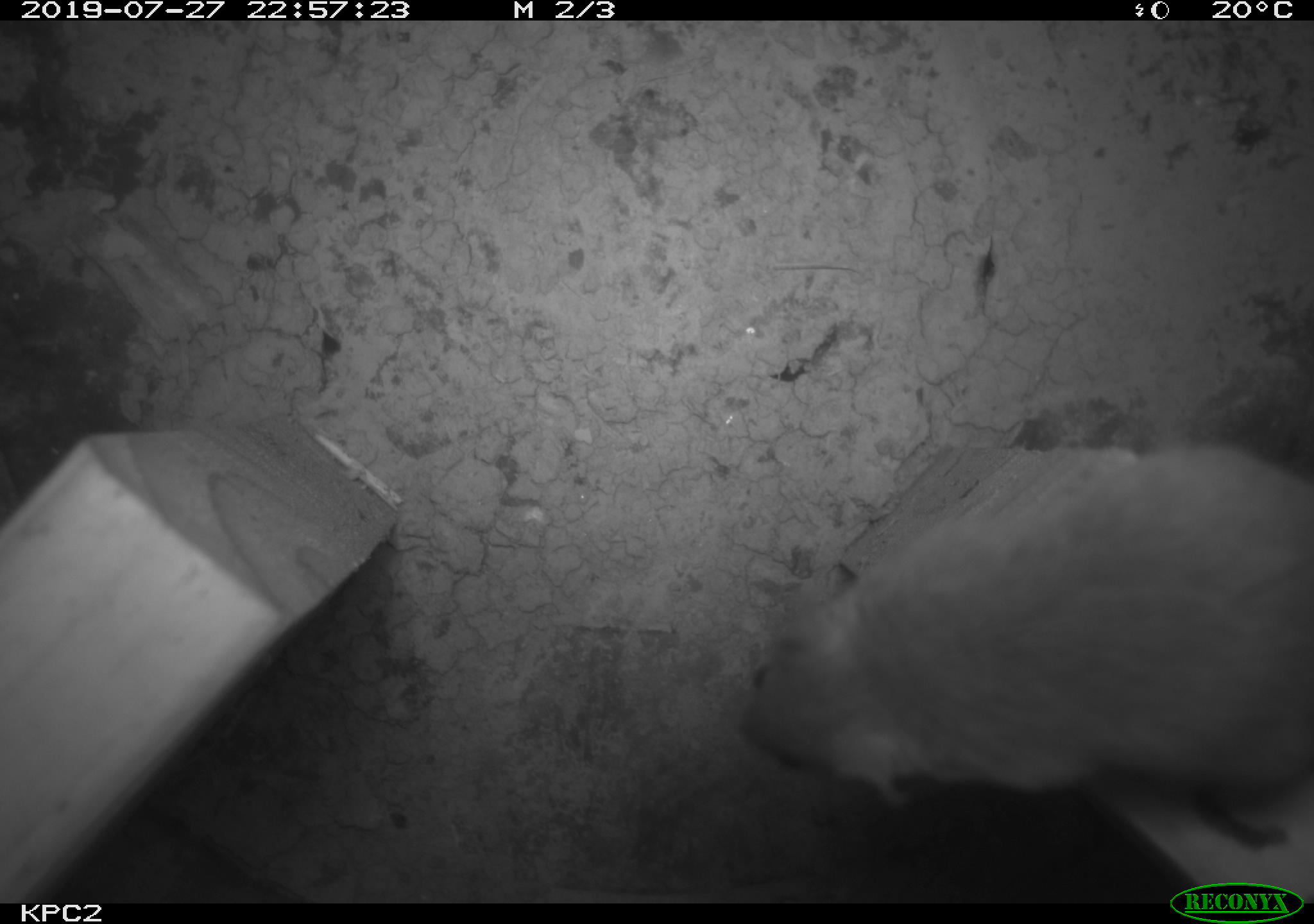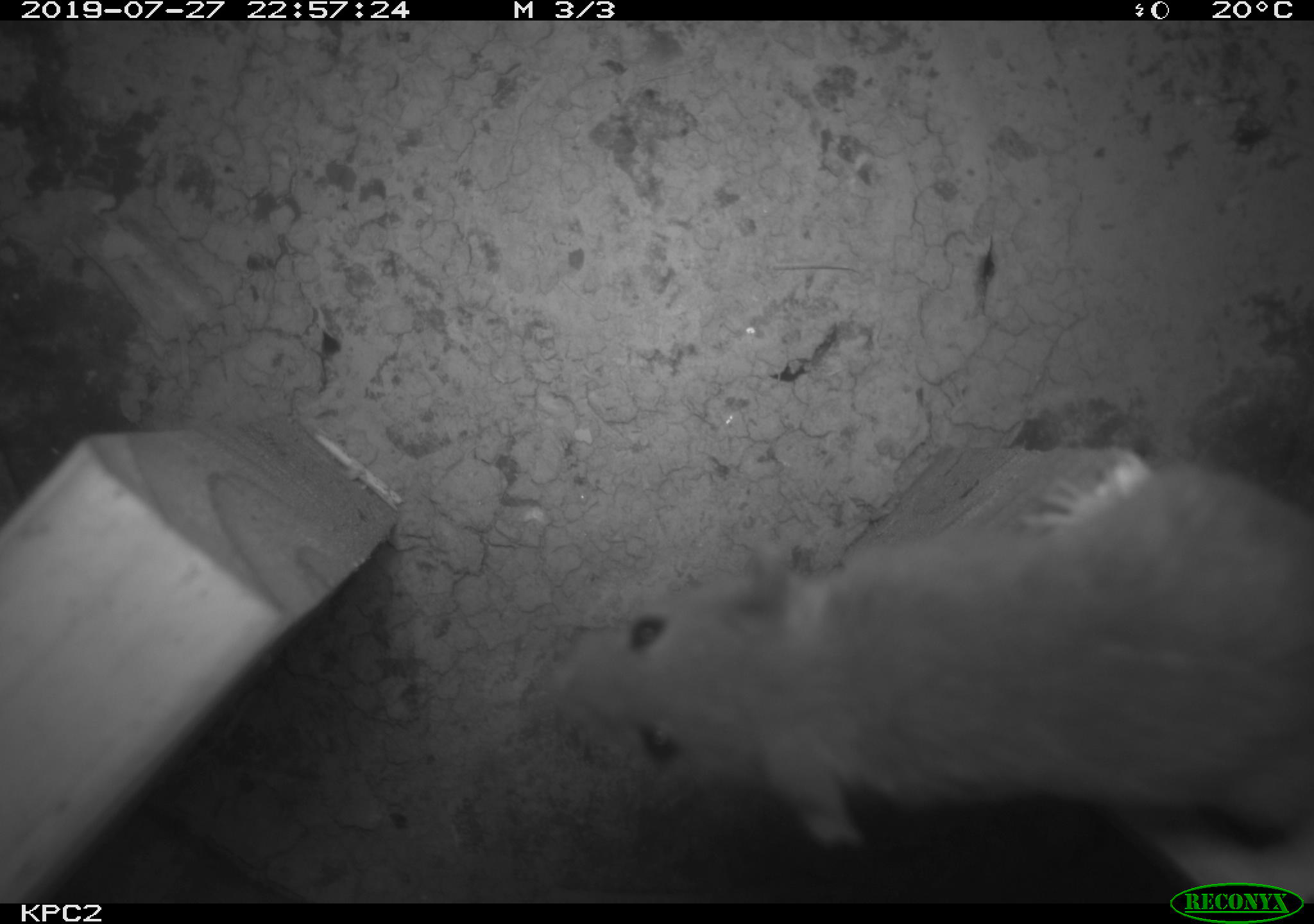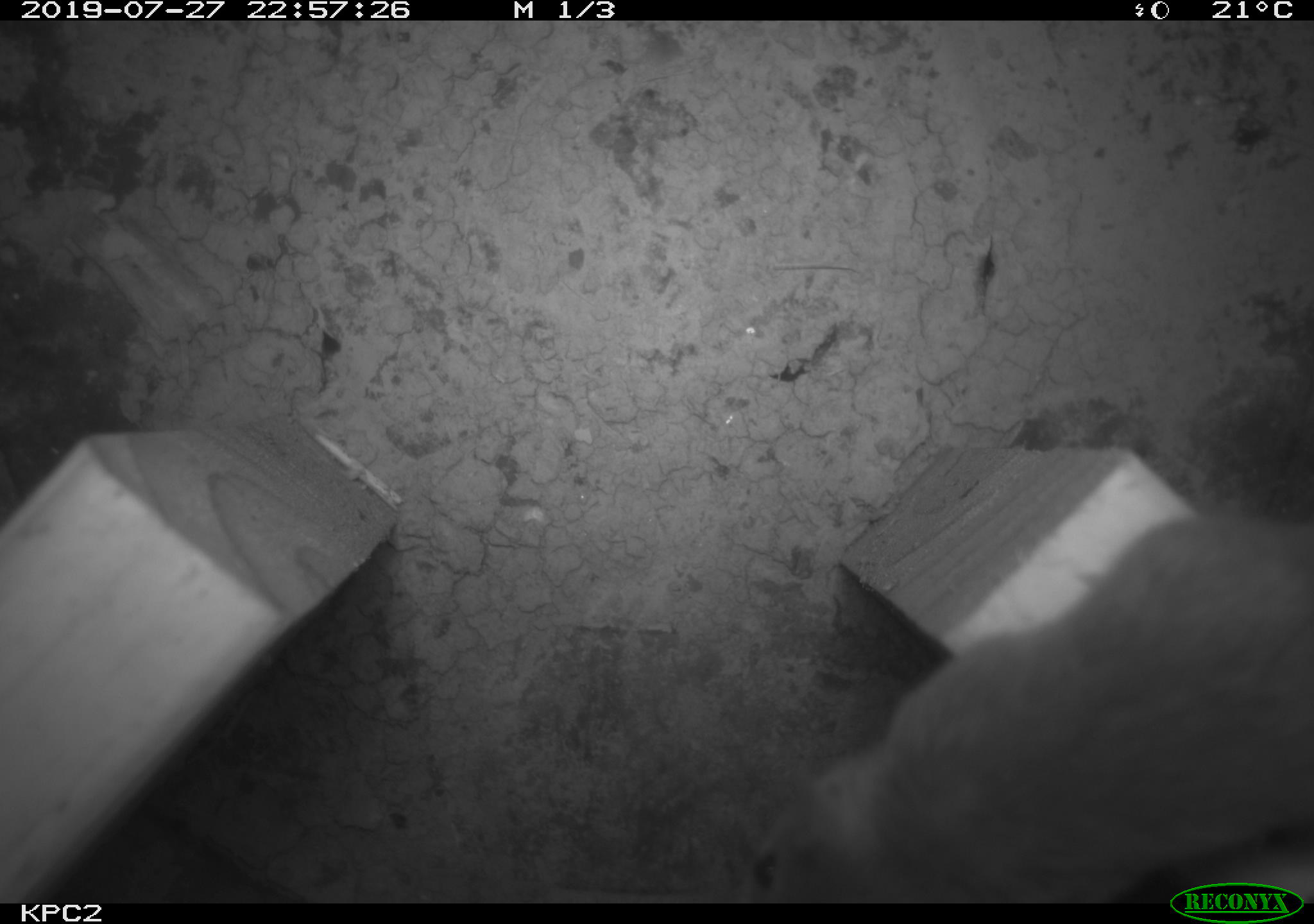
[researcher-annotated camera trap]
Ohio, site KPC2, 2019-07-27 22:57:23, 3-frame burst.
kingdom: Animalia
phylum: Chordata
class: Mammalia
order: Rodentia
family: Cricetidae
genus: Peromyscus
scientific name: Peromyscus leucopus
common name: white-footed mouse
White-footed mouse (Peromyscus leucopus).